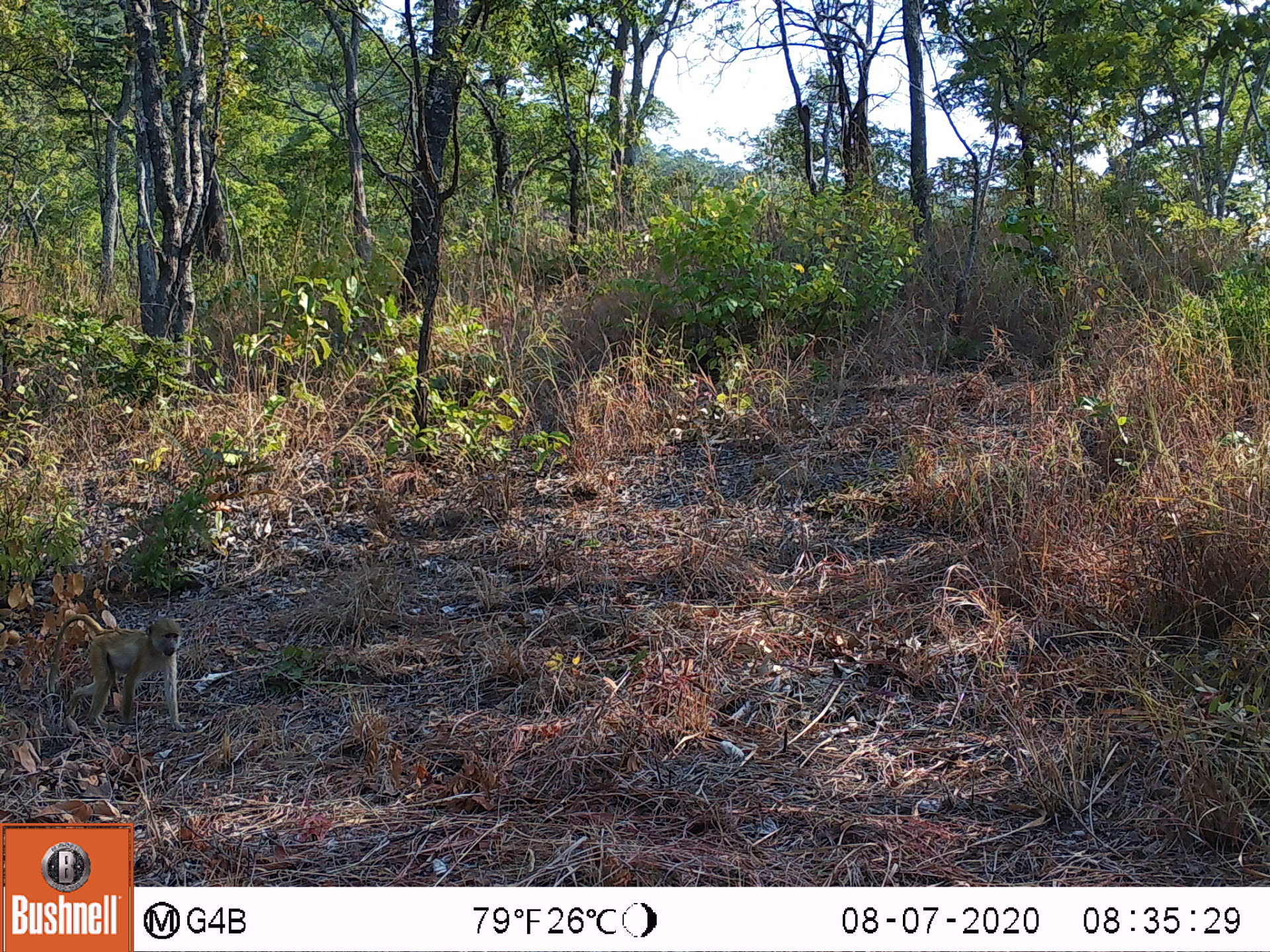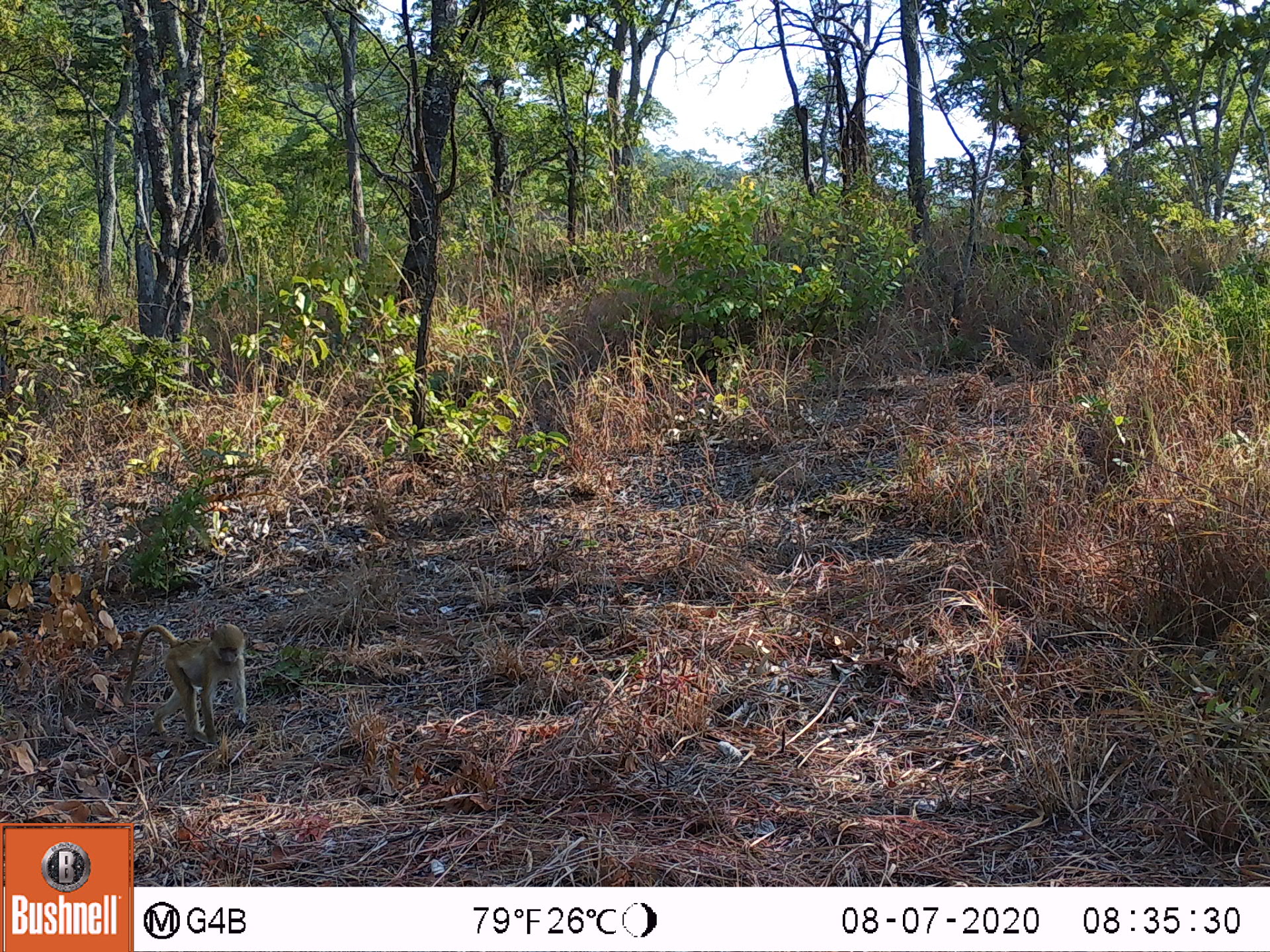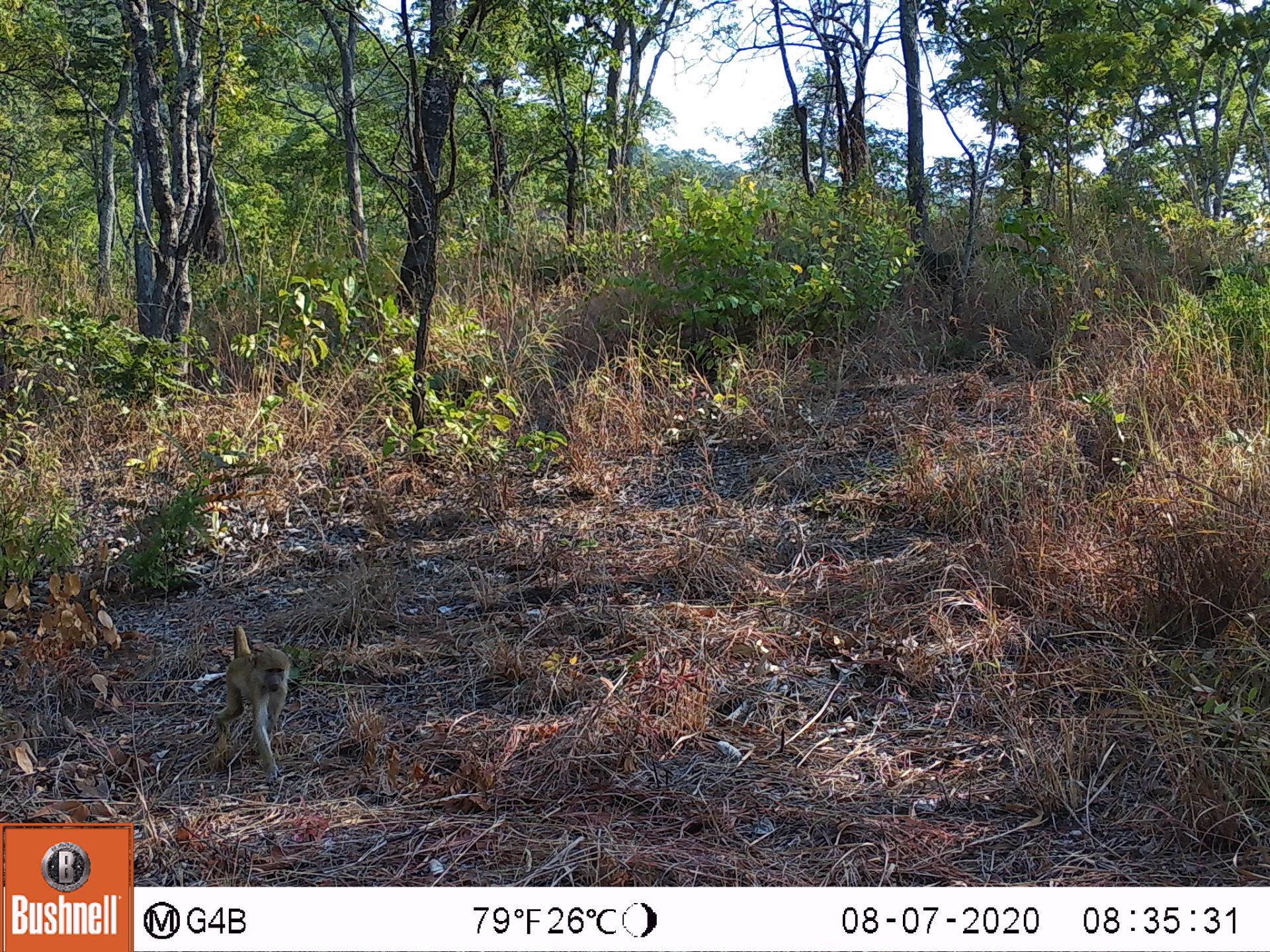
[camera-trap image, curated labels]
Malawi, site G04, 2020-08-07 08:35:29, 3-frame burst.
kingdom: Animalia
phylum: Chordata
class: Mammalia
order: Primates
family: Cercopithecidae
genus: Papio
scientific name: Papio cynocephalus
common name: yellow baboon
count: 1